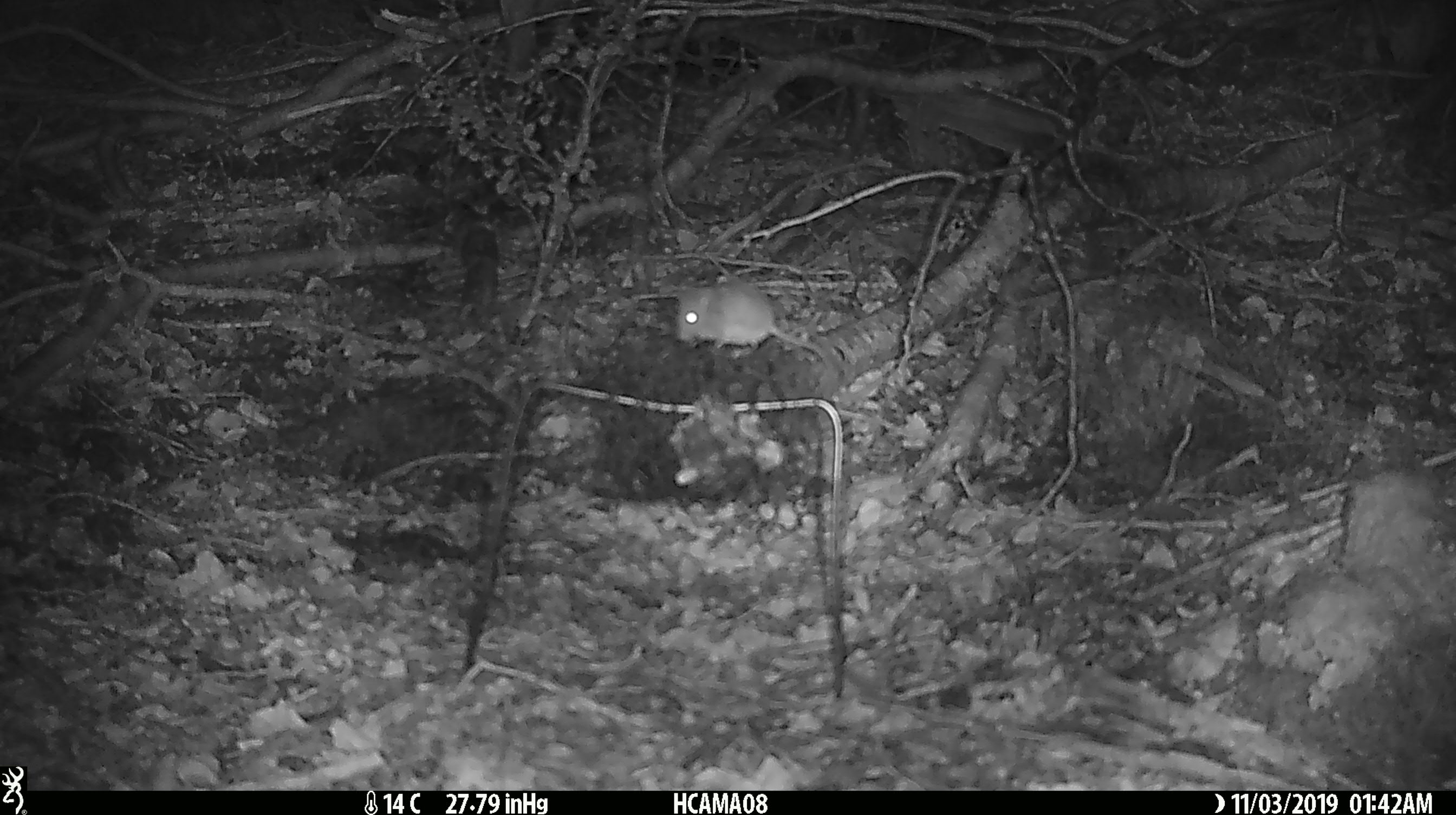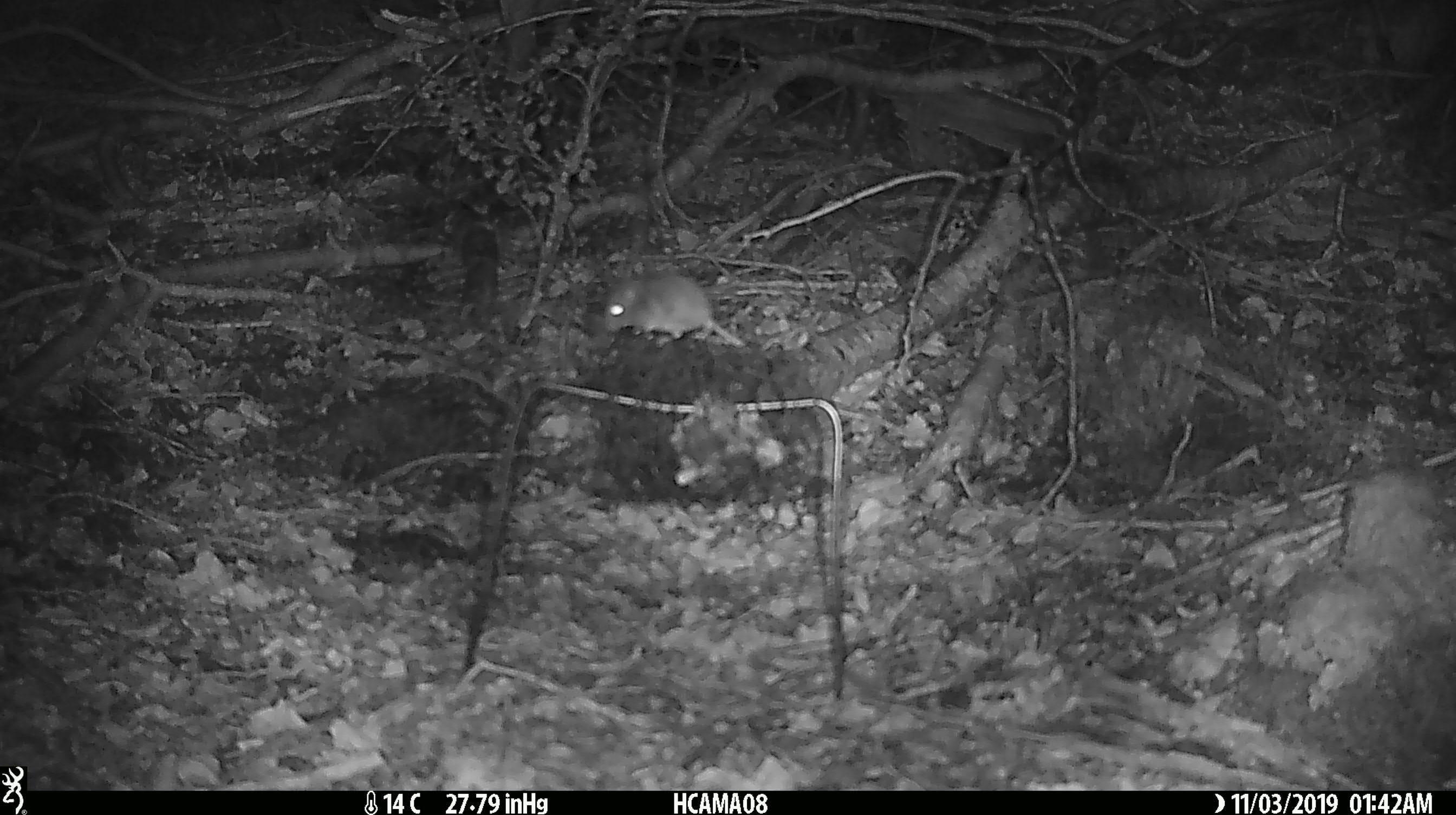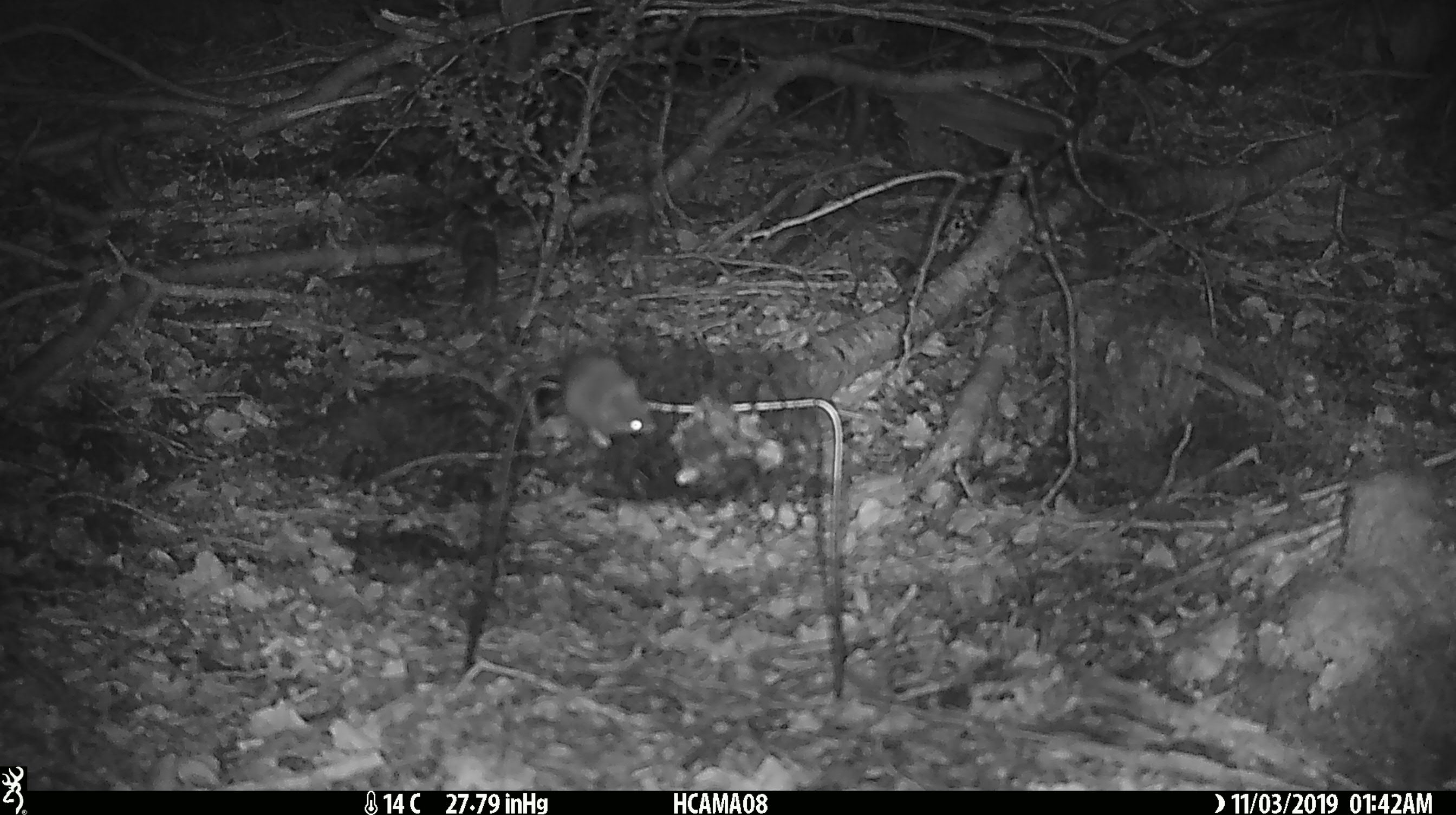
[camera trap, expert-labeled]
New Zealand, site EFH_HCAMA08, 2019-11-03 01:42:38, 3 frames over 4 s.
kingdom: Animalia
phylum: Chordata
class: Mammalia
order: Rodentia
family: Muridae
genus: Mus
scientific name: Mus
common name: mouse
Mouse (Mus).